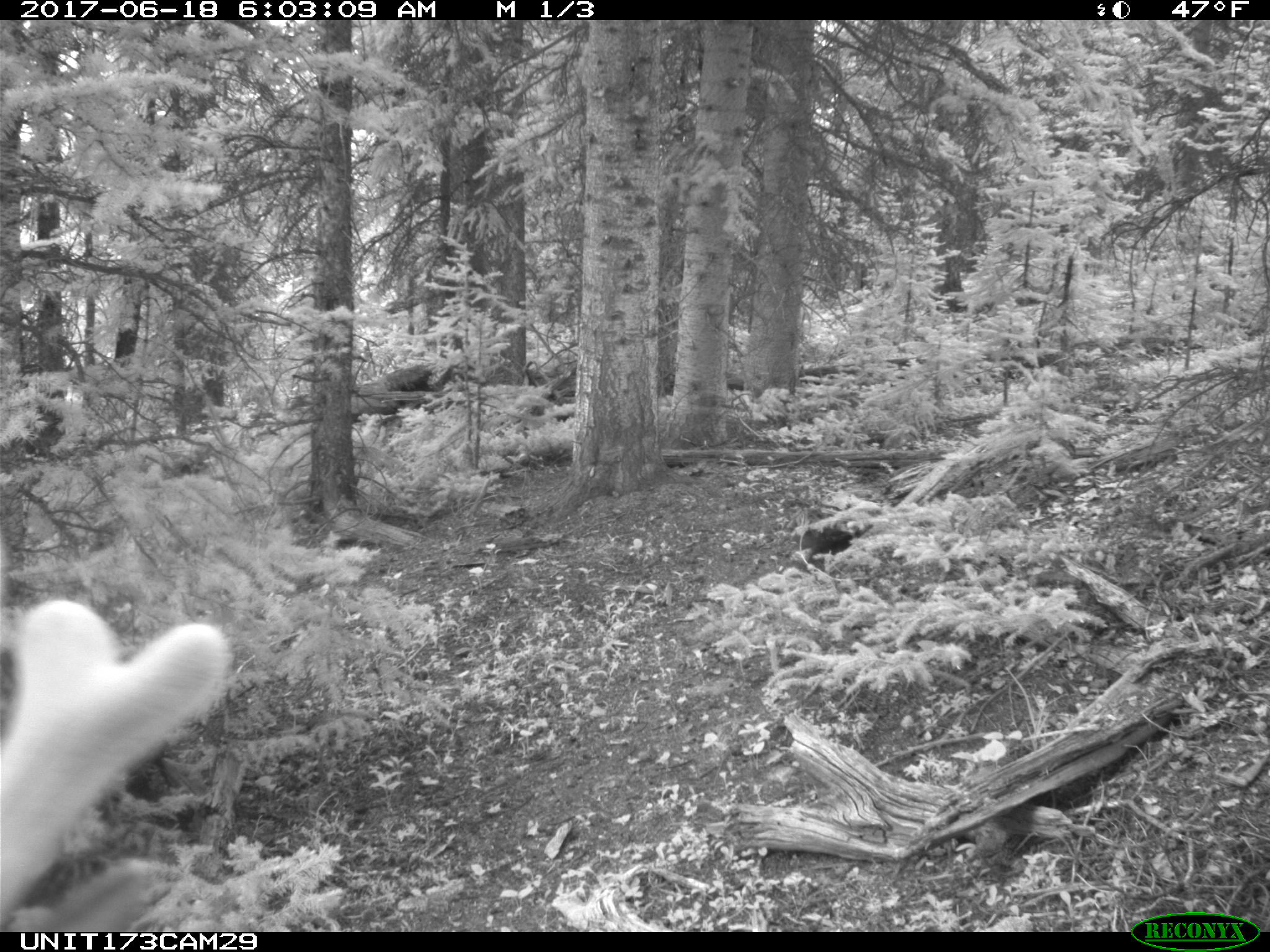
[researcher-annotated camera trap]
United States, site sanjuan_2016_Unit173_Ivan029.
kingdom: Animalia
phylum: Chordata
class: Mammalia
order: Artiodactyla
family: Cervidae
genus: Cervus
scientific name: Cervus elaphus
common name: red deer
Cervus elaphus (red deer).